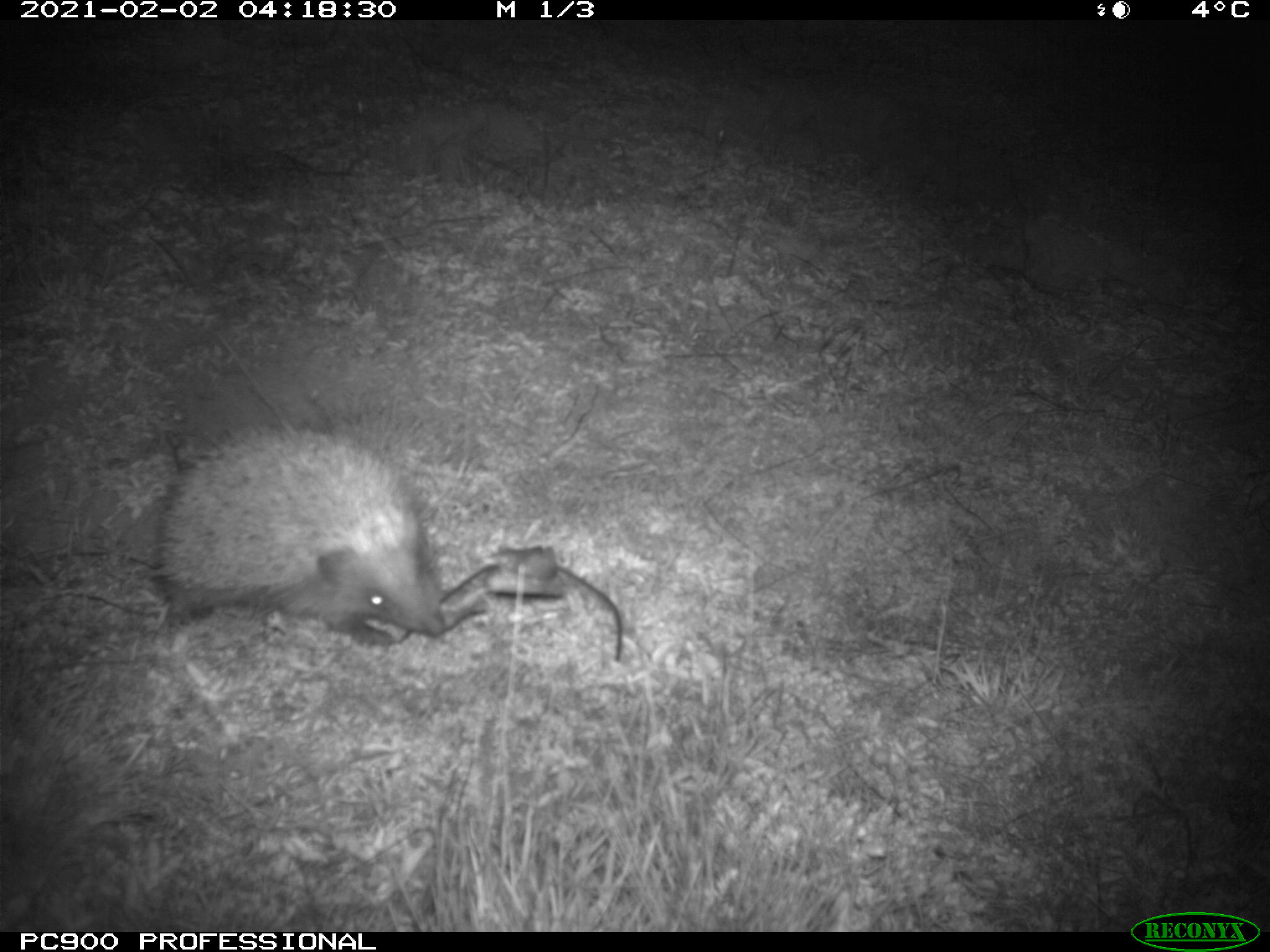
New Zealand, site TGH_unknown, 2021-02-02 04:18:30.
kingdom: Animalia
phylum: Chordata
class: Mammalia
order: Eulipotyphla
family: Erinaceidae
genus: Erinaceus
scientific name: Erinaceus europaeus europaeus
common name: european hedgehog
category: hedgehog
Hedgehog (european hedgehog) (Erinaceus europaeus europaeus).